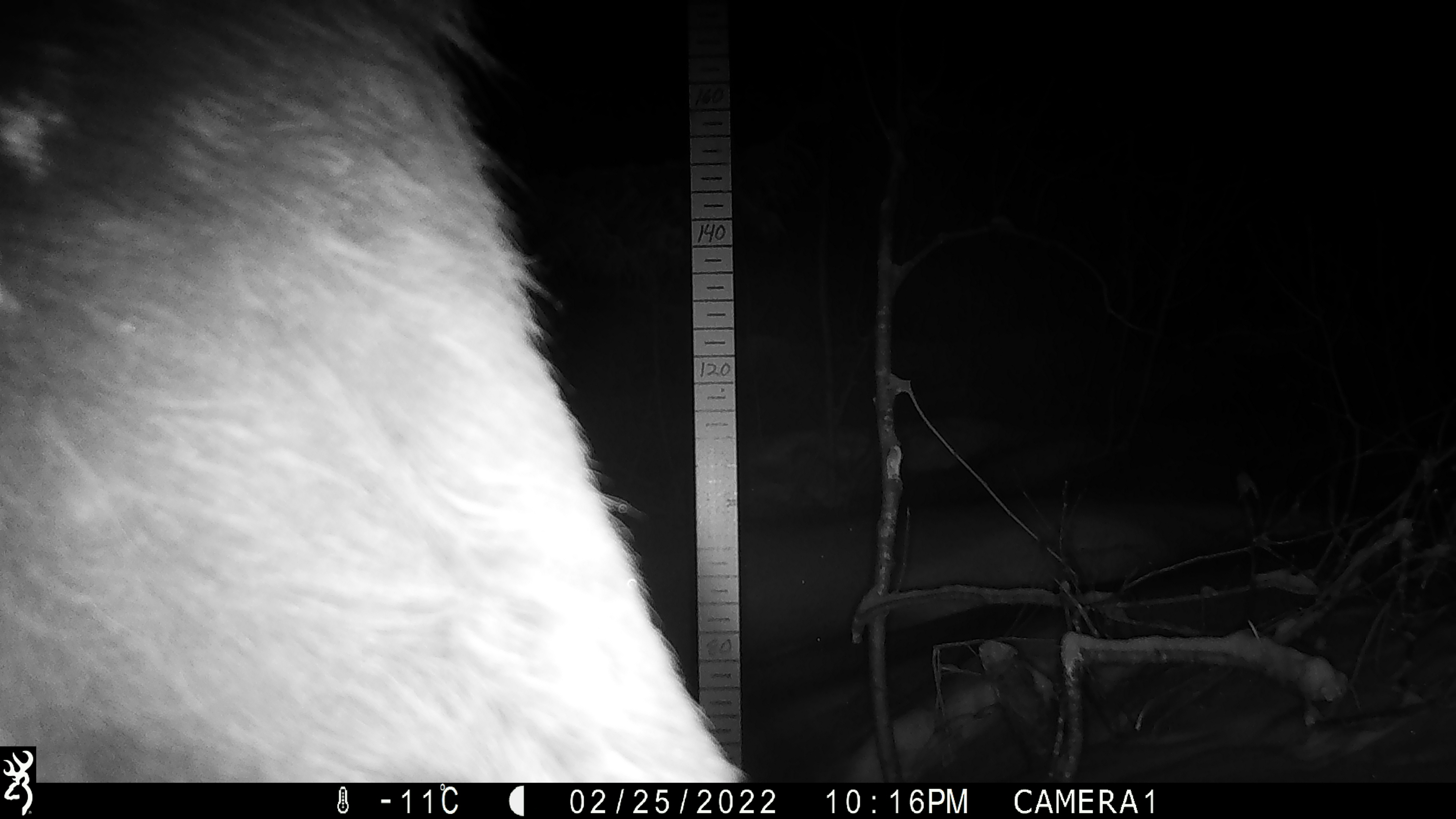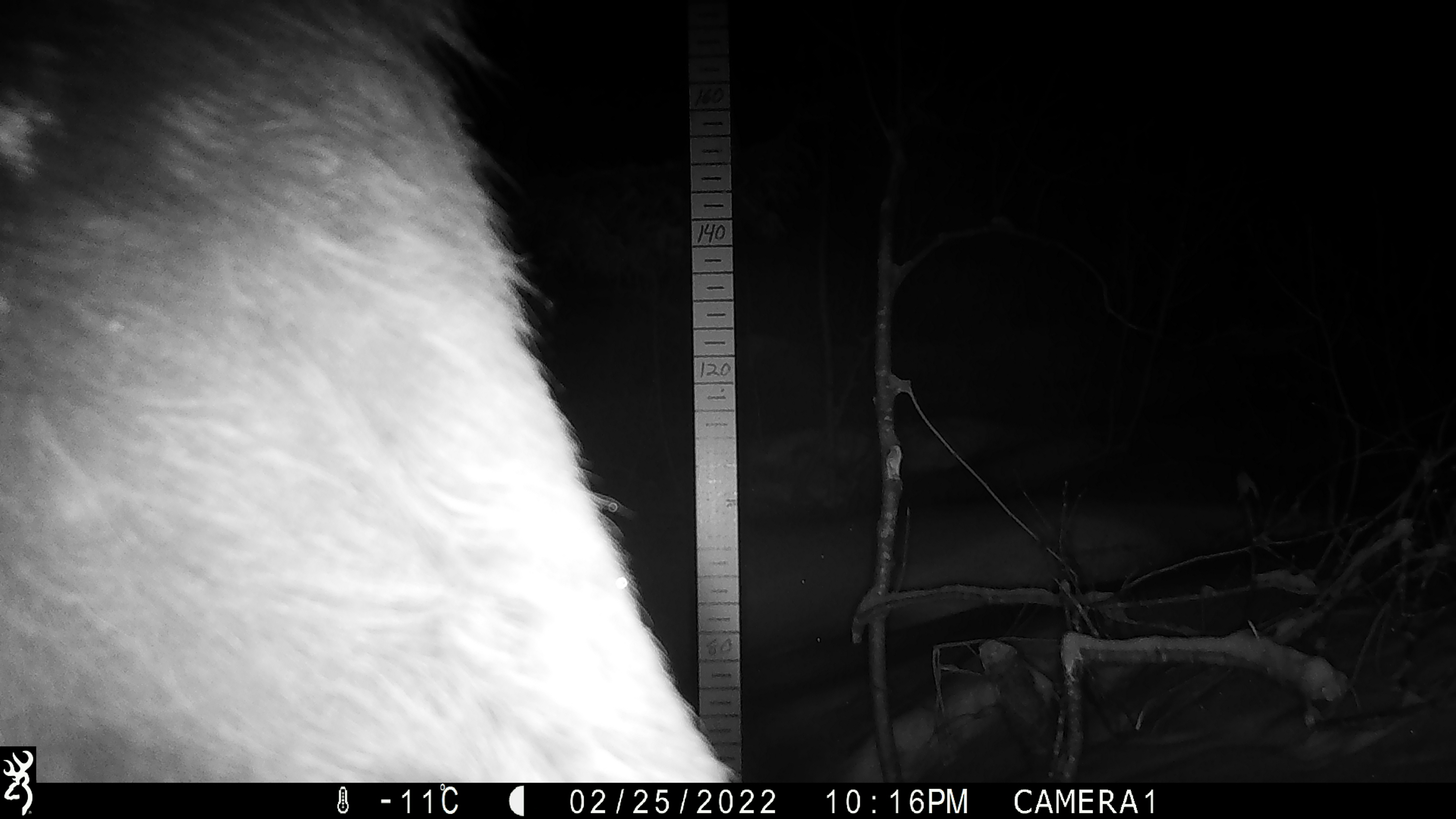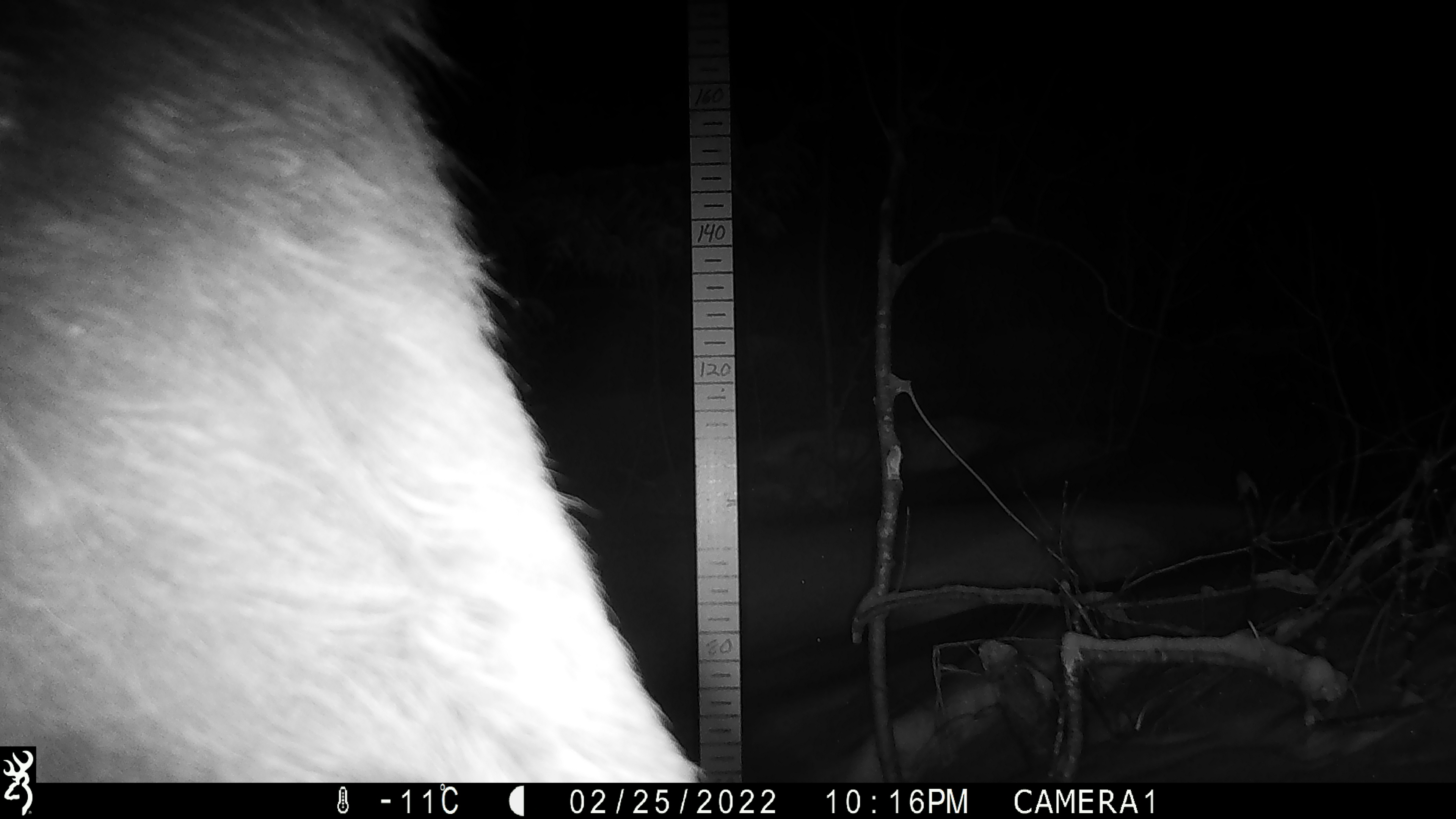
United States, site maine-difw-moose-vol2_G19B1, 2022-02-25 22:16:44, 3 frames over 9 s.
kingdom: Animalia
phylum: Chordata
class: Mammalia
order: Artiodactyla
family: Cervidae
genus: Alces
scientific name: Alces alces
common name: moose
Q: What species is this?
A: Moose (Alces alces).